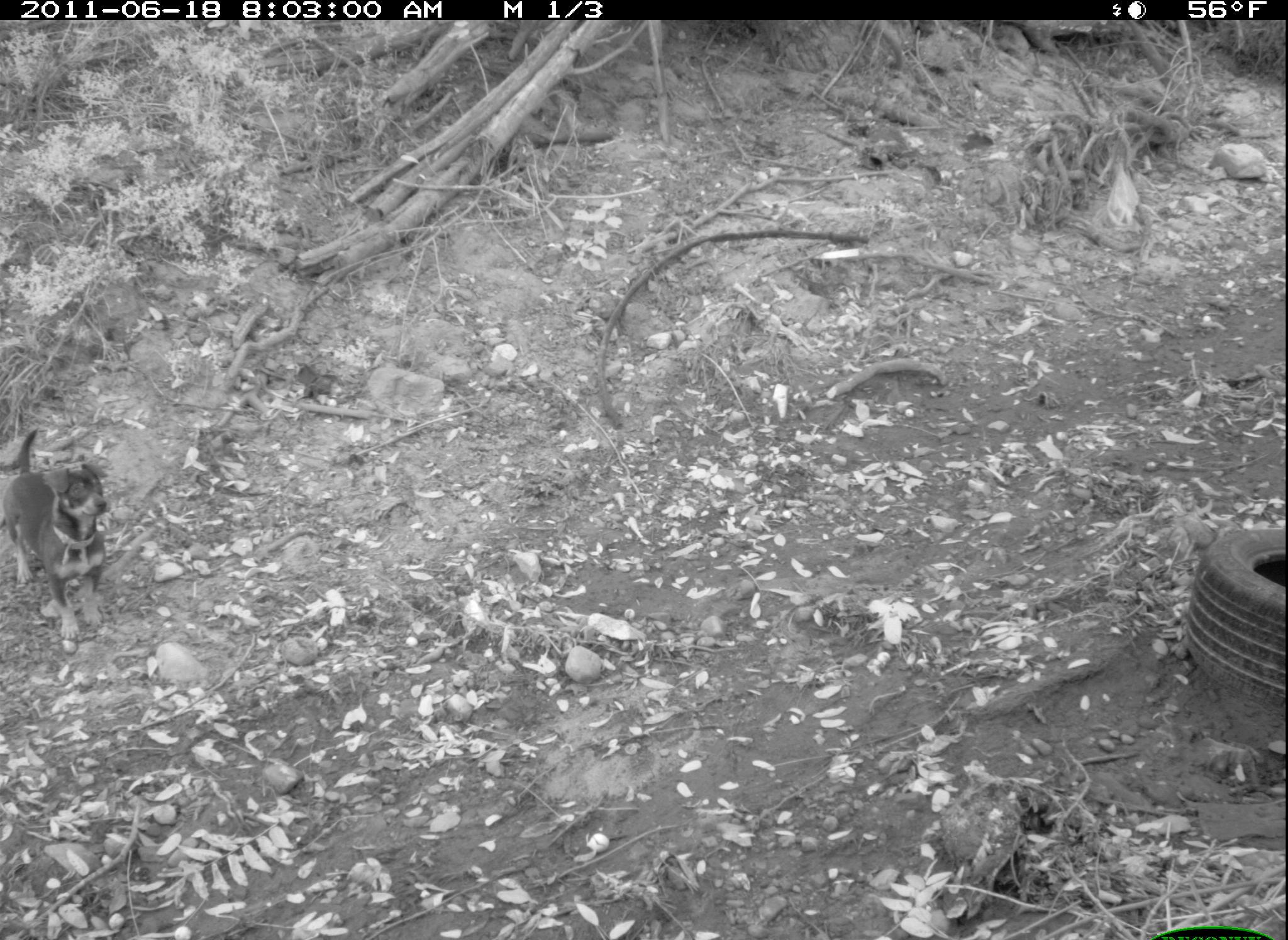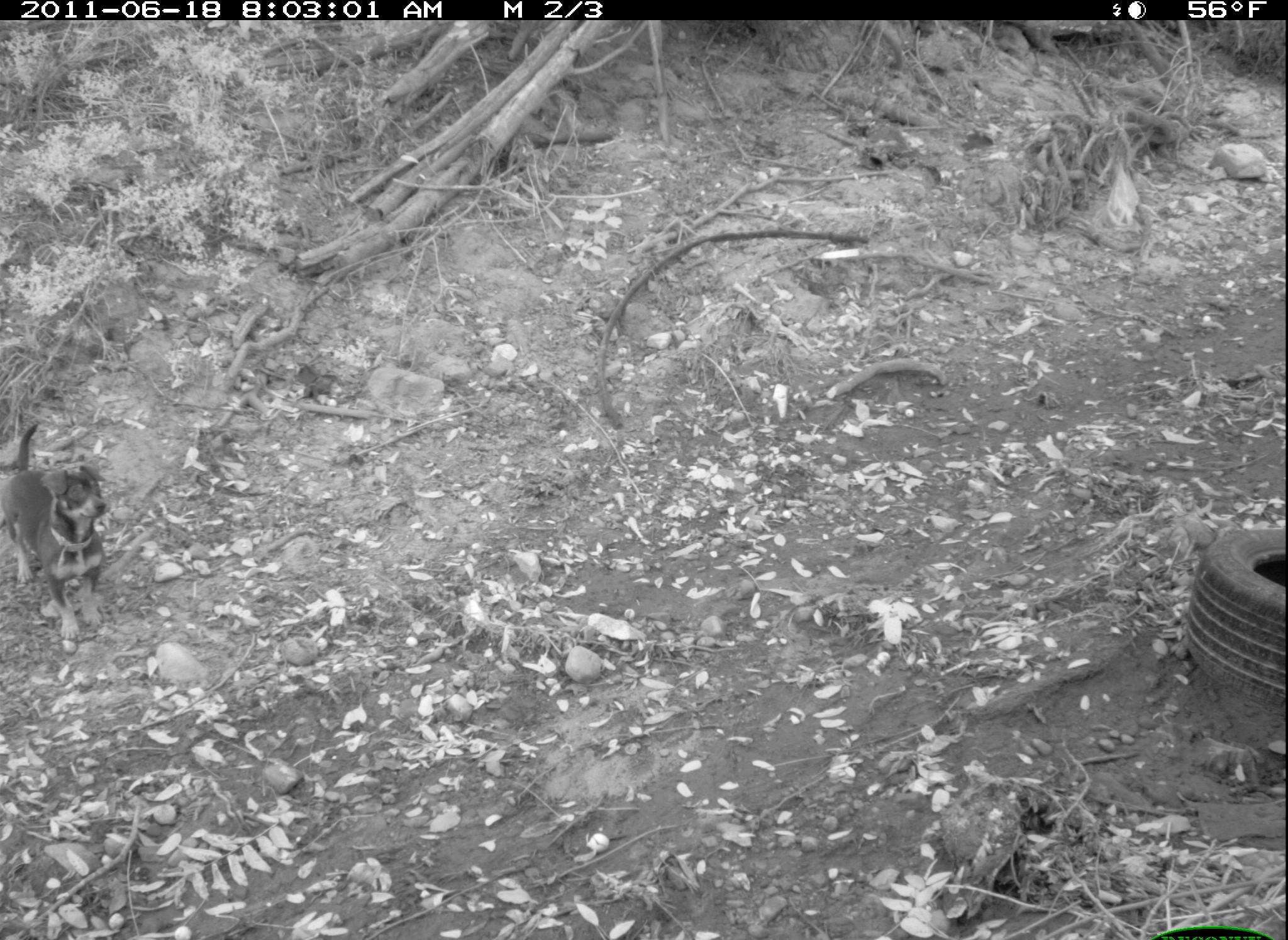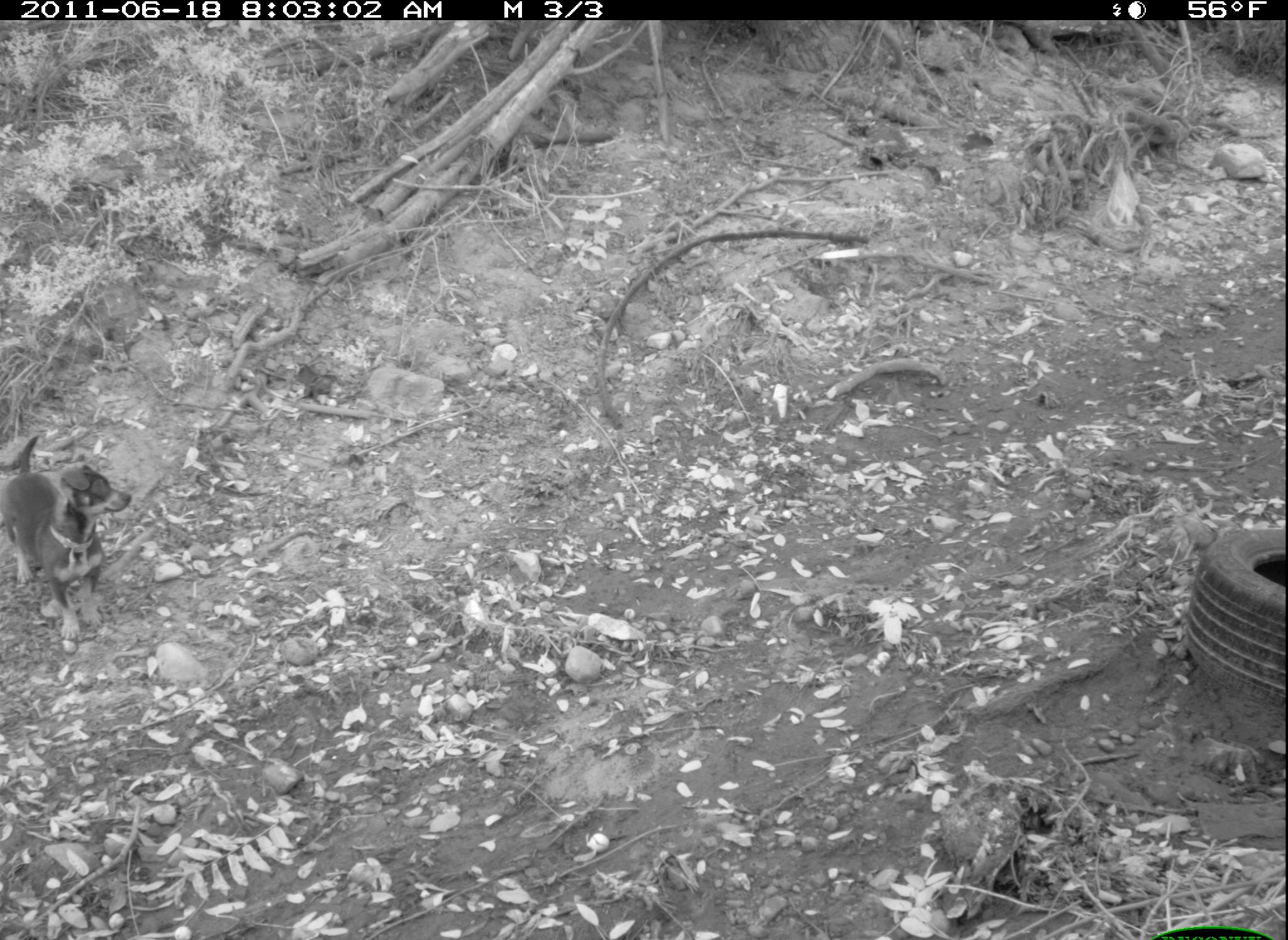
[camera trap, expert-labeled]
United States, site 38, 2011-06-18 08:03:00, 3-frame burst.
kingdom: Animalia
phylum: Chordata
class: Mammalia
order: Carnivora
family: Canidae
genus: Canis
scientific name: Canis familiaris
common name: domestic dog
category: dog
Dog (domestic dog) (Canis familiaris).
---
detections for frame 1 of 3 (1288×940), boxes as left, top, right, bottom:
dog: 0, 417, 148, 667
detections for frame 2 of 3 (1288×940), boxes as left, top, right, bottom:
dog: 0, 414, 118, 648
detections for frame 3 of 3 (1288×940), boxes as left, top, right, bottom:
dog: 2, 433, 158, 649